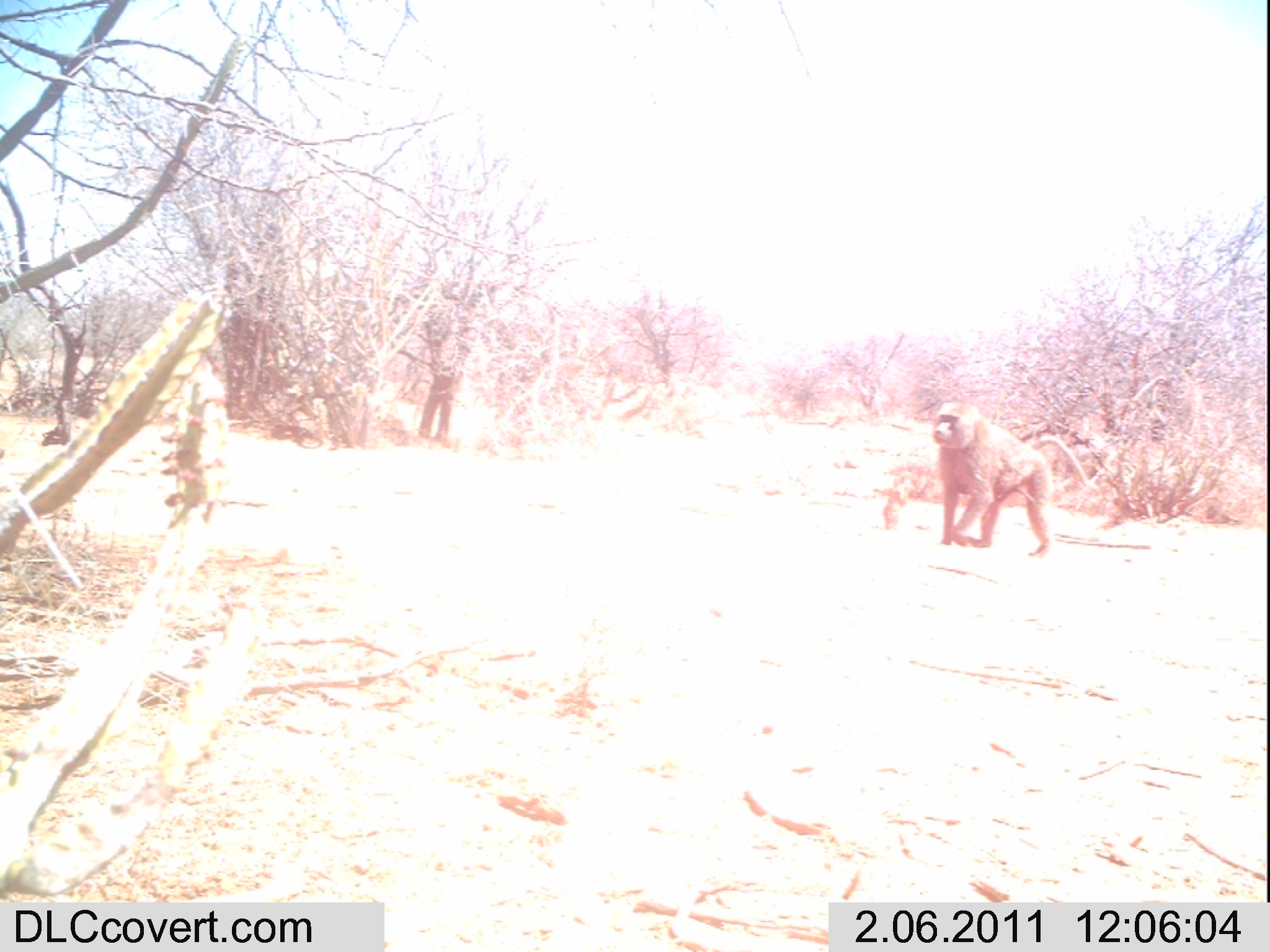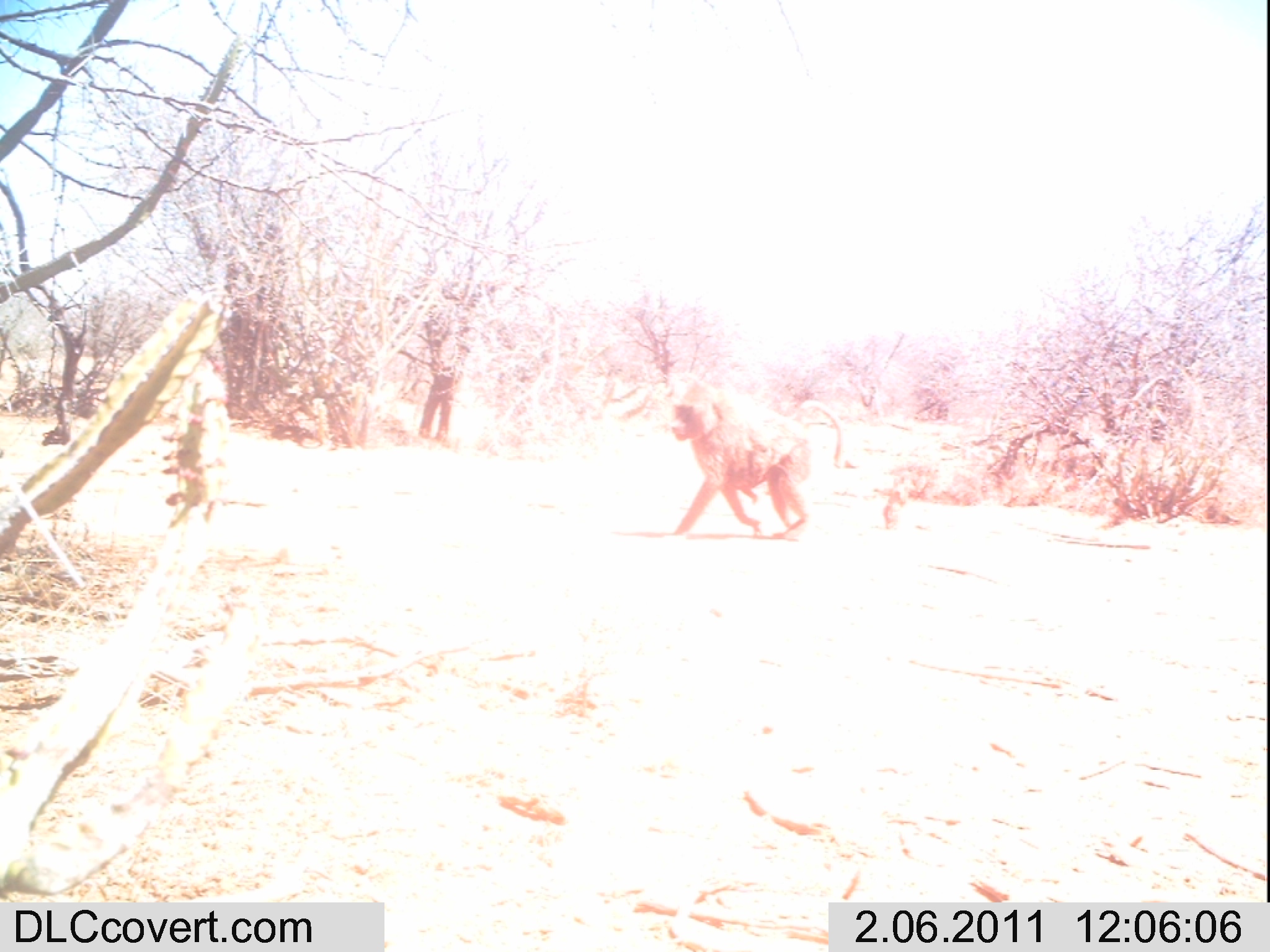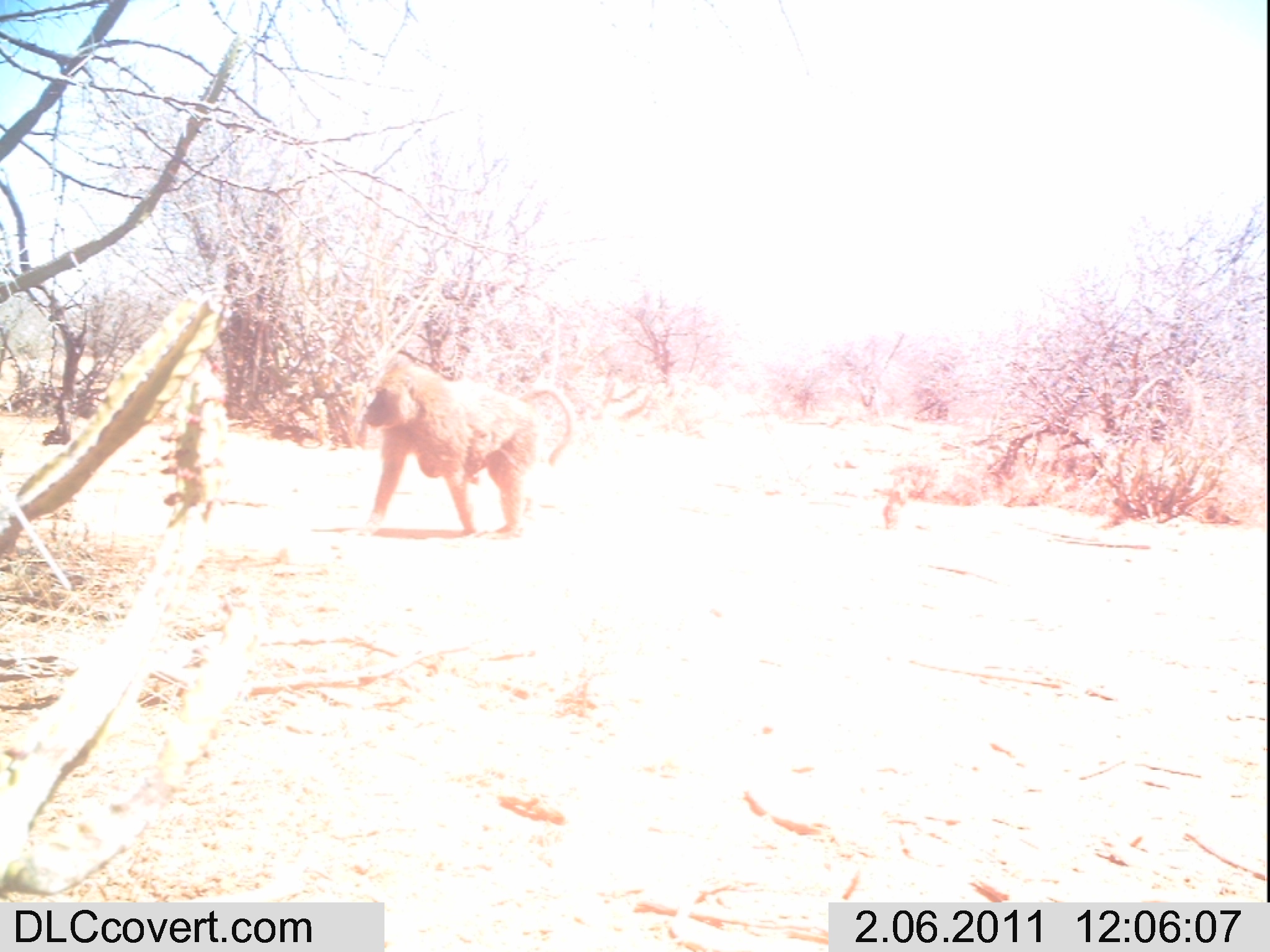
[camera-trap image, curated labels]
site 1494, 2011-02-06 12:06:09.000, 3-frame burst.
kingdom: Animalia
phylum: Chordata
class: Mammalia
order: Primates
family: Cercopithecidae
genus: Papio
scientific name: Papio anubis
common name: olive baboon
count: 1